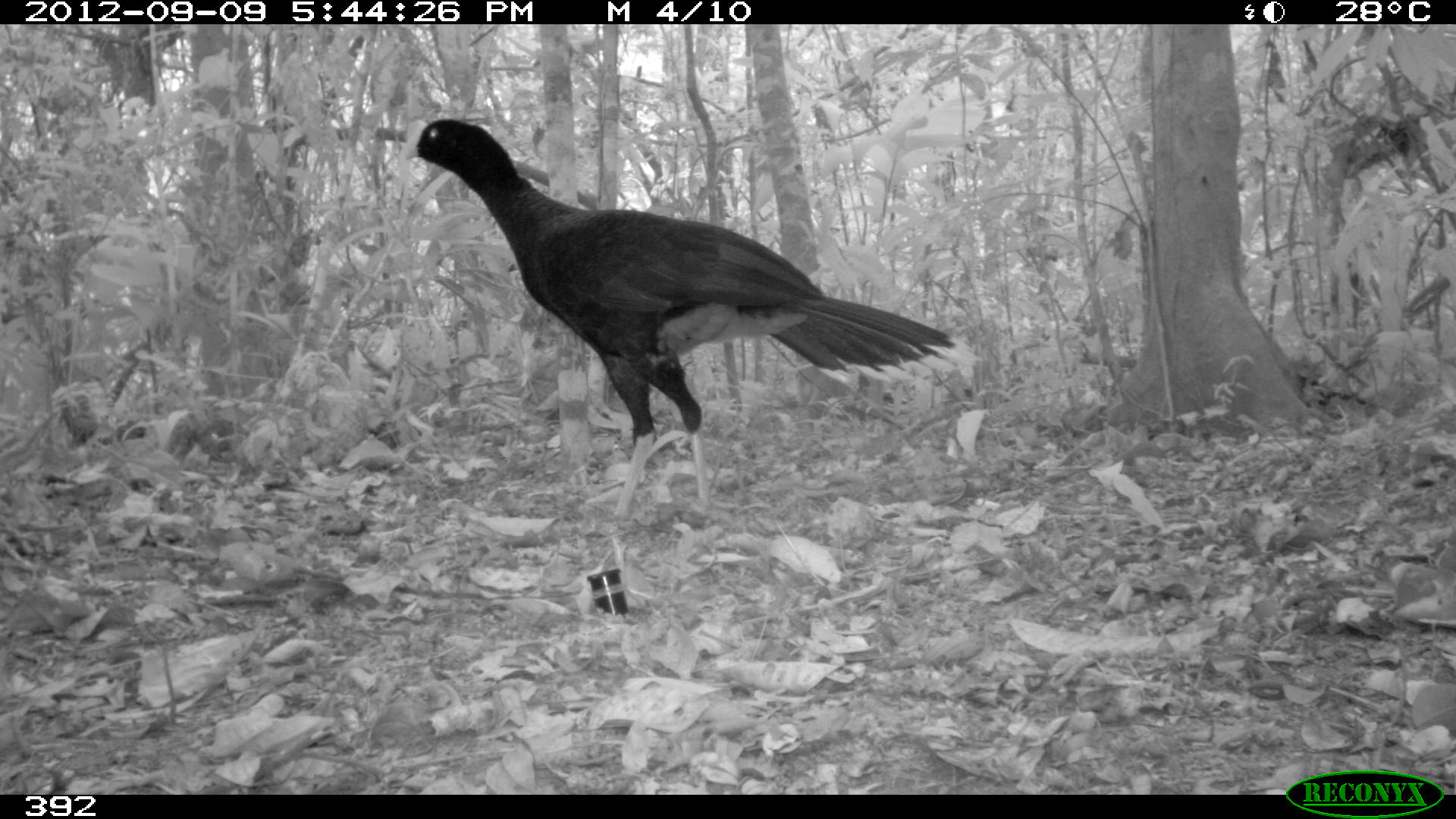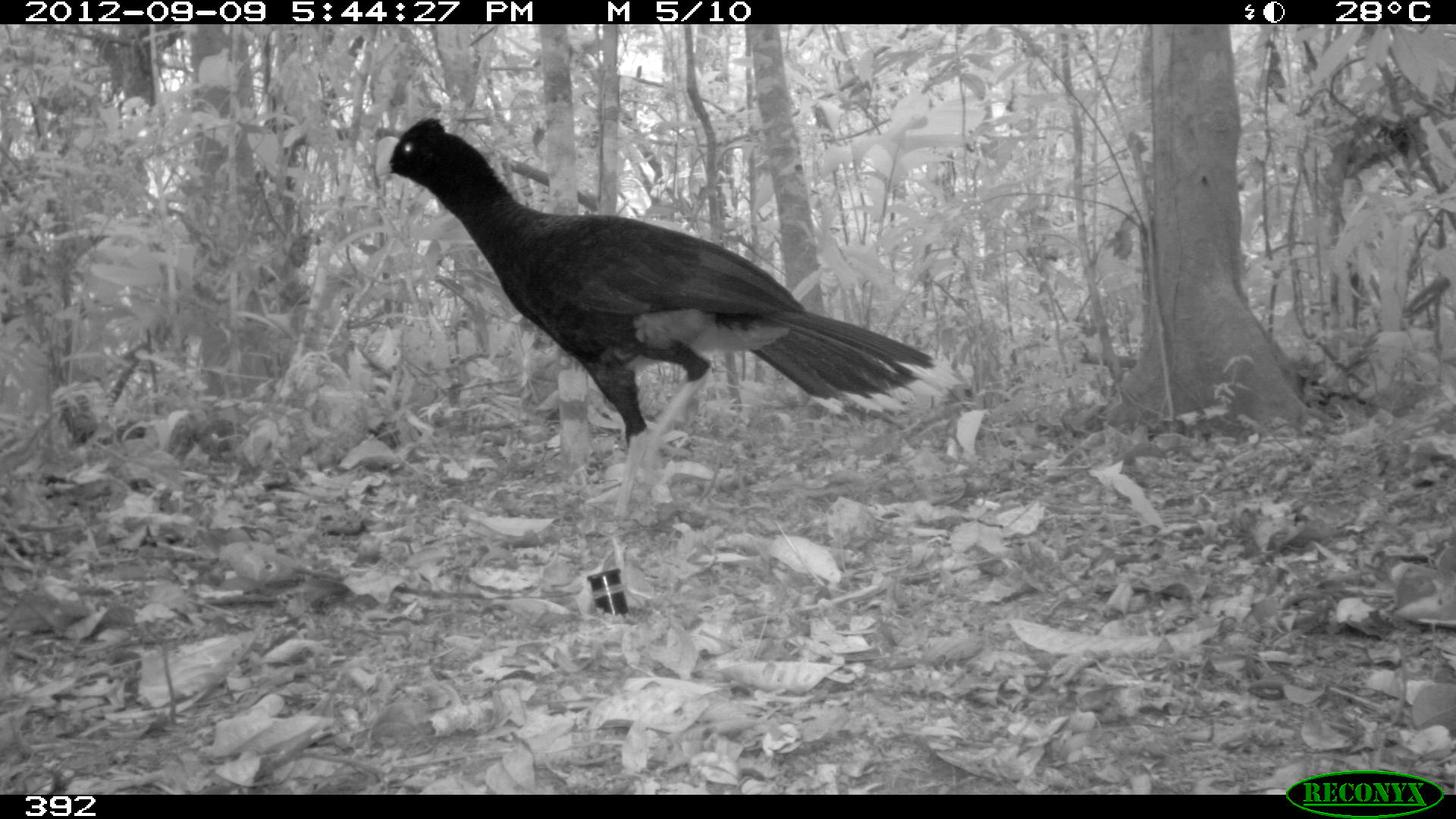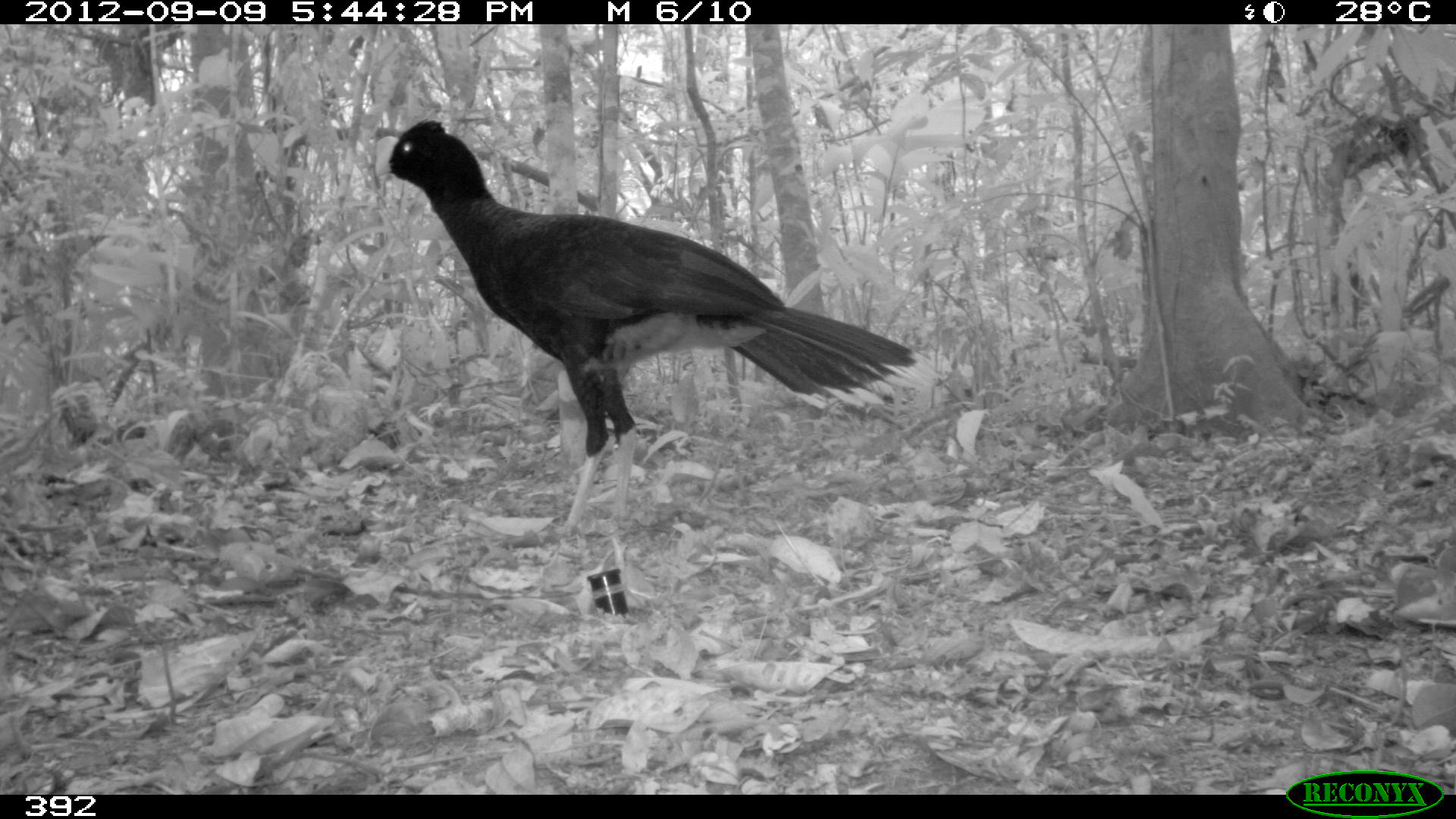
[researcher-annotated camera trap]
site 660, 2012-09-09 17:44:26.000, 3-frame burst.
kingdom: Animalia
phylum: Chordata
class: Aves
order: Galliformes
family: Cracidae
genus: Mitu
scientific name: Mitu tuberosum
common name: razor-billed curassow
Mitu tuberosum (razor-billed curassow).